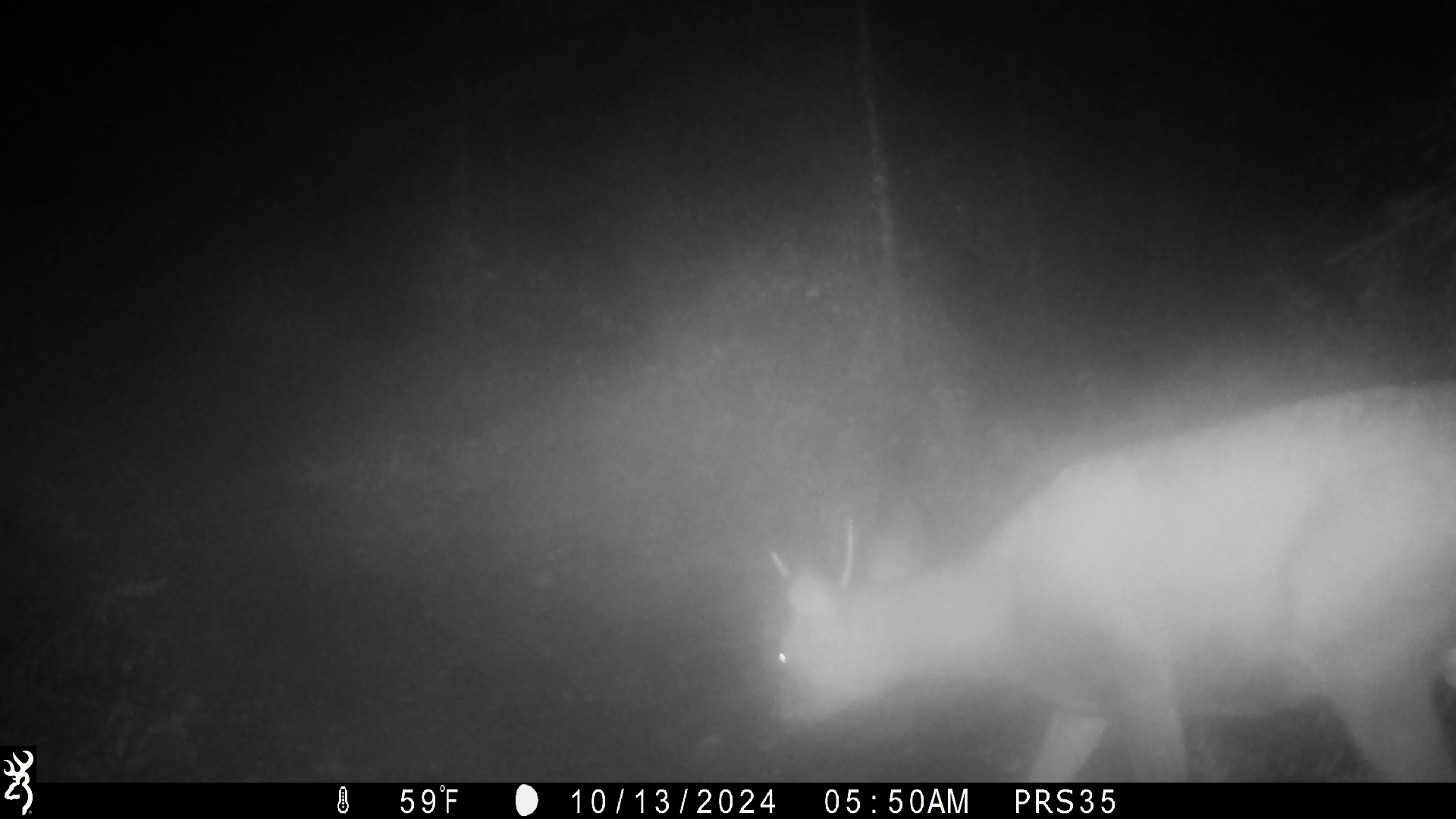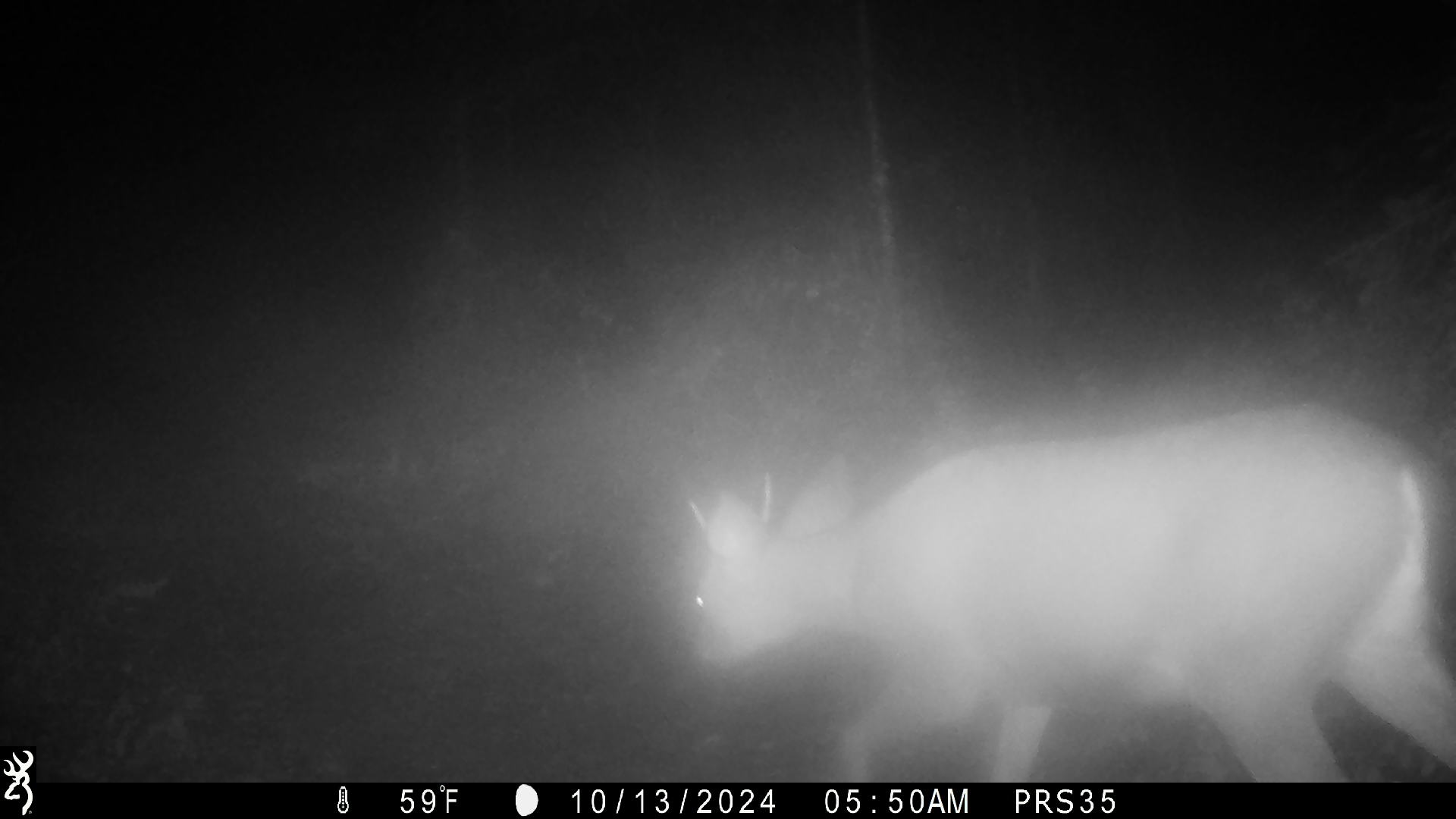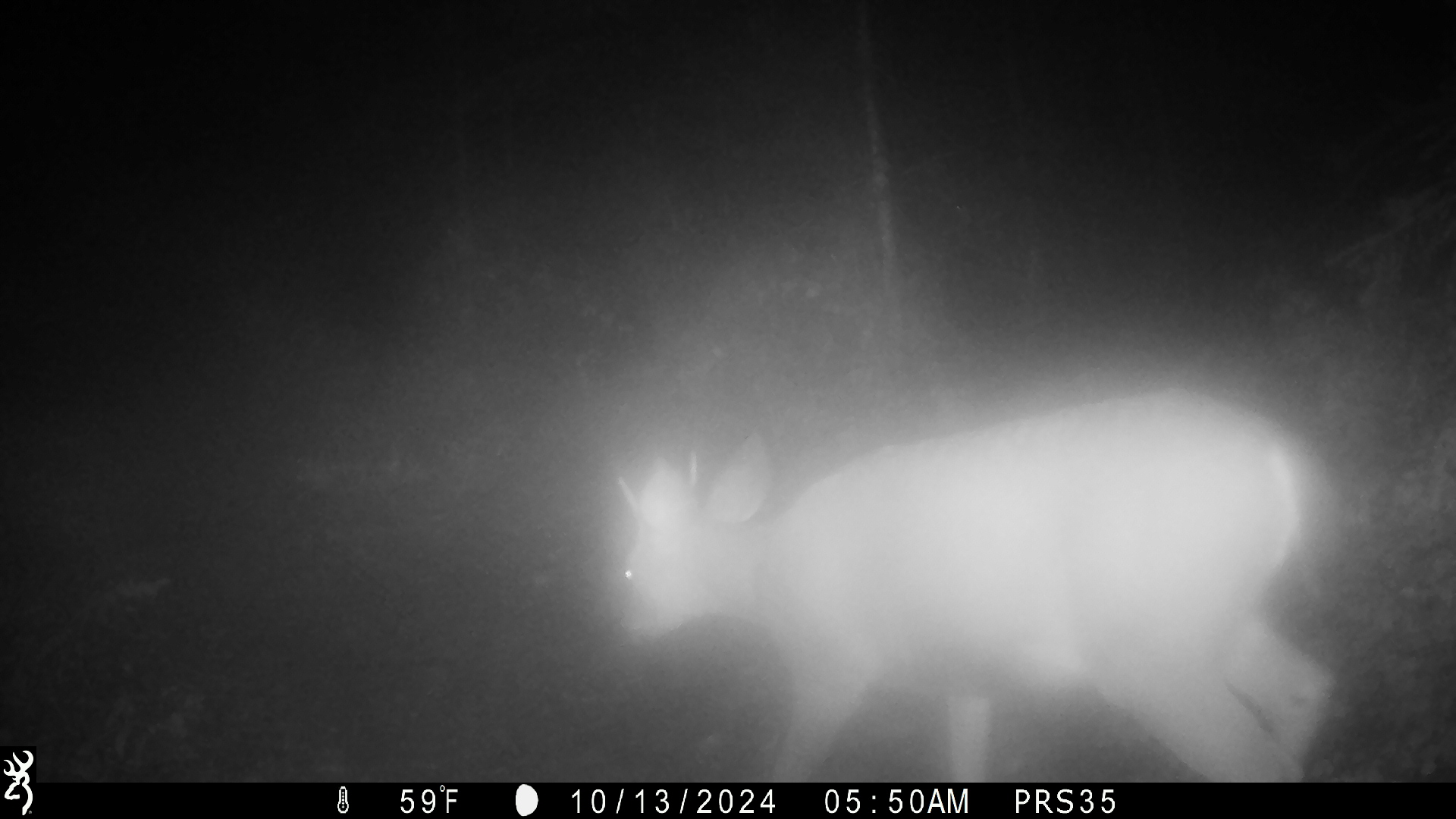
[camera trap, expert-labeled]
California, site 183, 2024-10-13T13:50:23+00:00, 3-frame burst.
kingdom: Animalia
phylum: Chordata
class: Mammalia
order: Artiodactyla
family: Cervidae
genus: Odocoileus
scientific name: Odocoileus hemionus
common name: mule deer